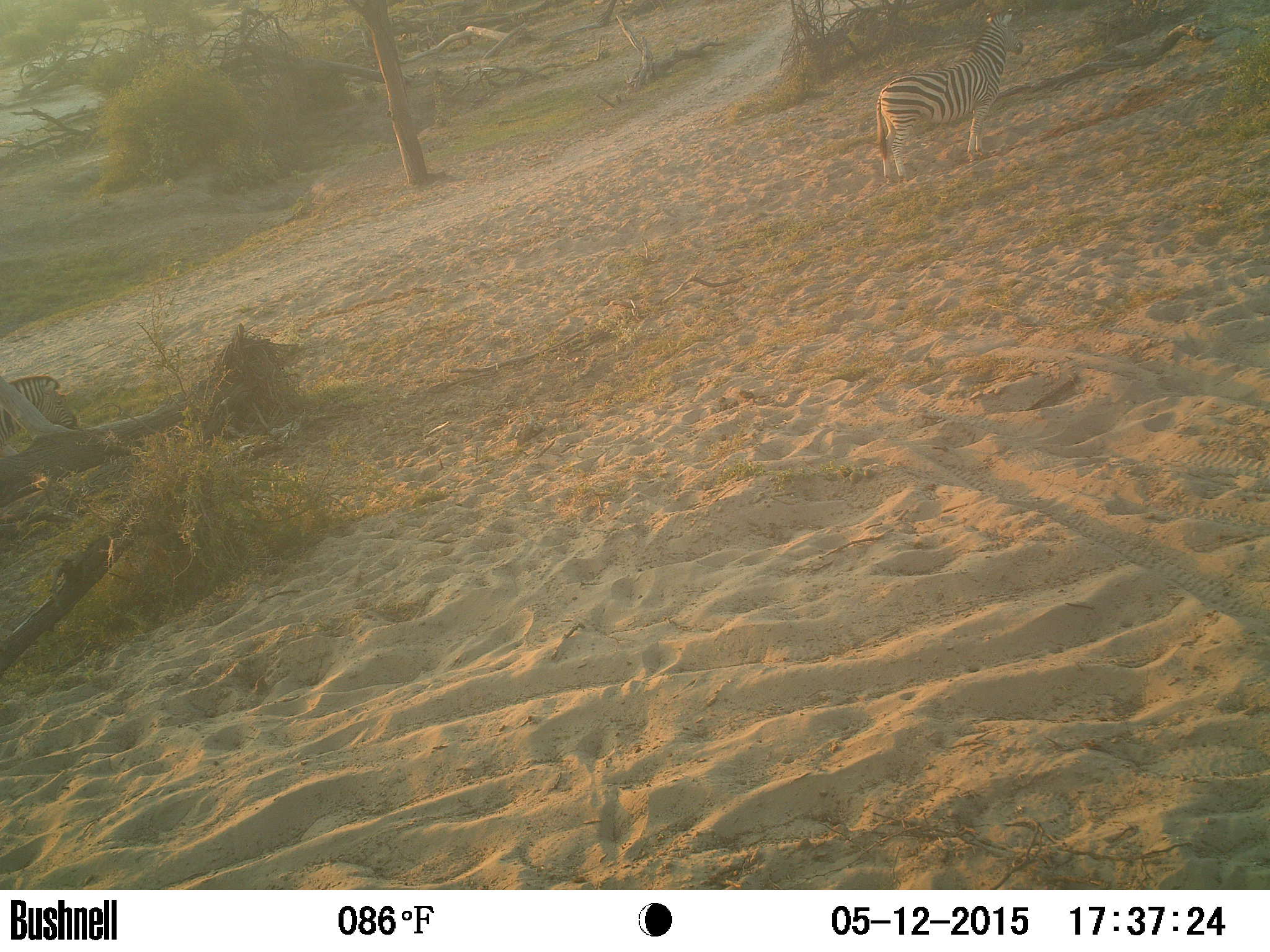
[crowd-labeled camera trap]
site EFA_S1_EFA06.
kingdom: Animalia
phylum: Chordata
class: Mammalia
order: Perissodactyla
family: Equidae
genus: Equus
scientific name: Equus quagga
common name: plains zebra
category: zebraplains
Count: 2.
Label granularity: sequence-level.